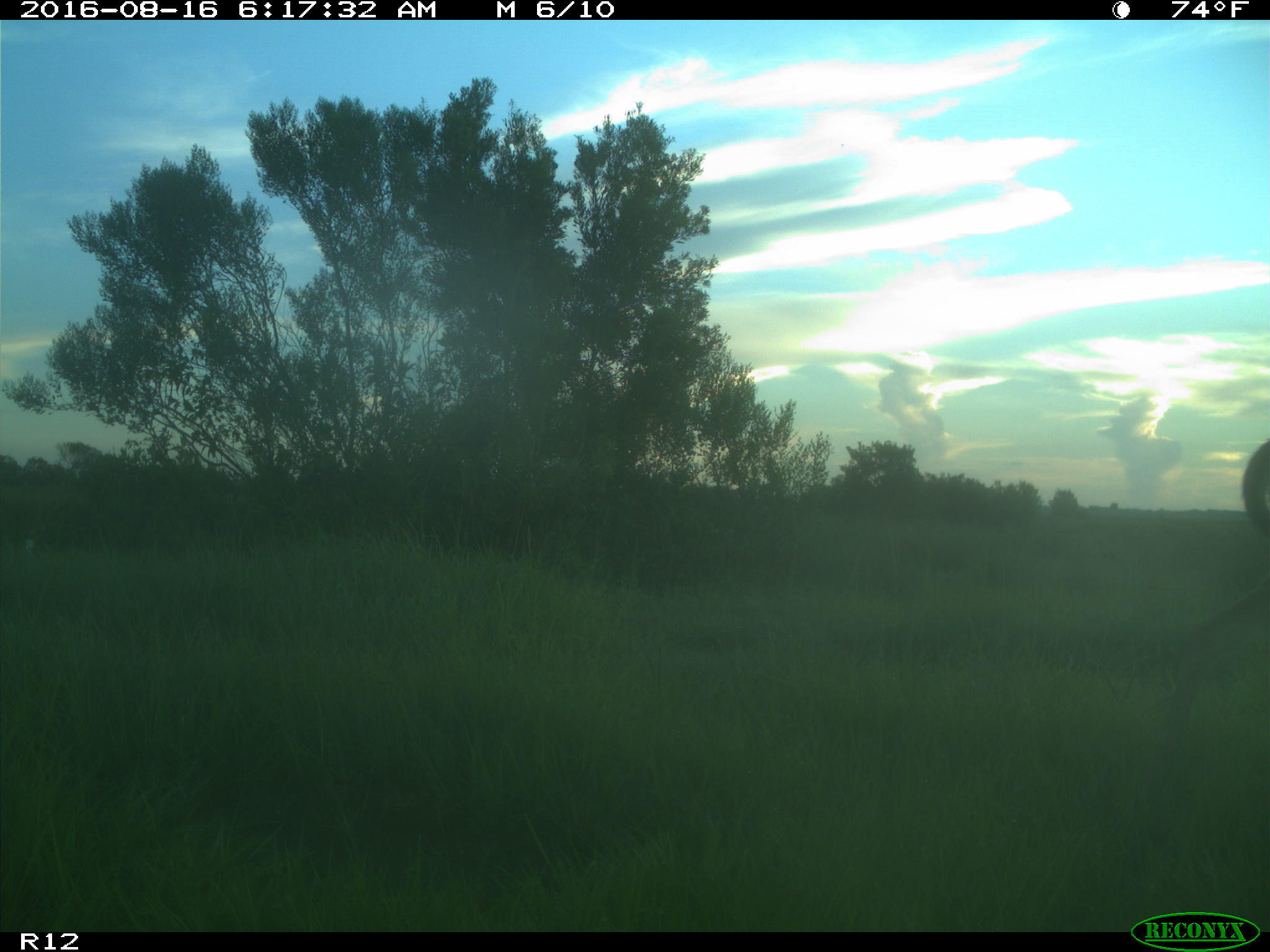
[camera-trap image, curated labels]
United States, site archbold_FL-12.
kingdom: Animalia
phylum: Chordata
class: Mammalia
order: Artiodactyla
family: Cervidae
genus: Odocoileus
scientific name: Odocoileus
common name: deer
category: unidentified deer